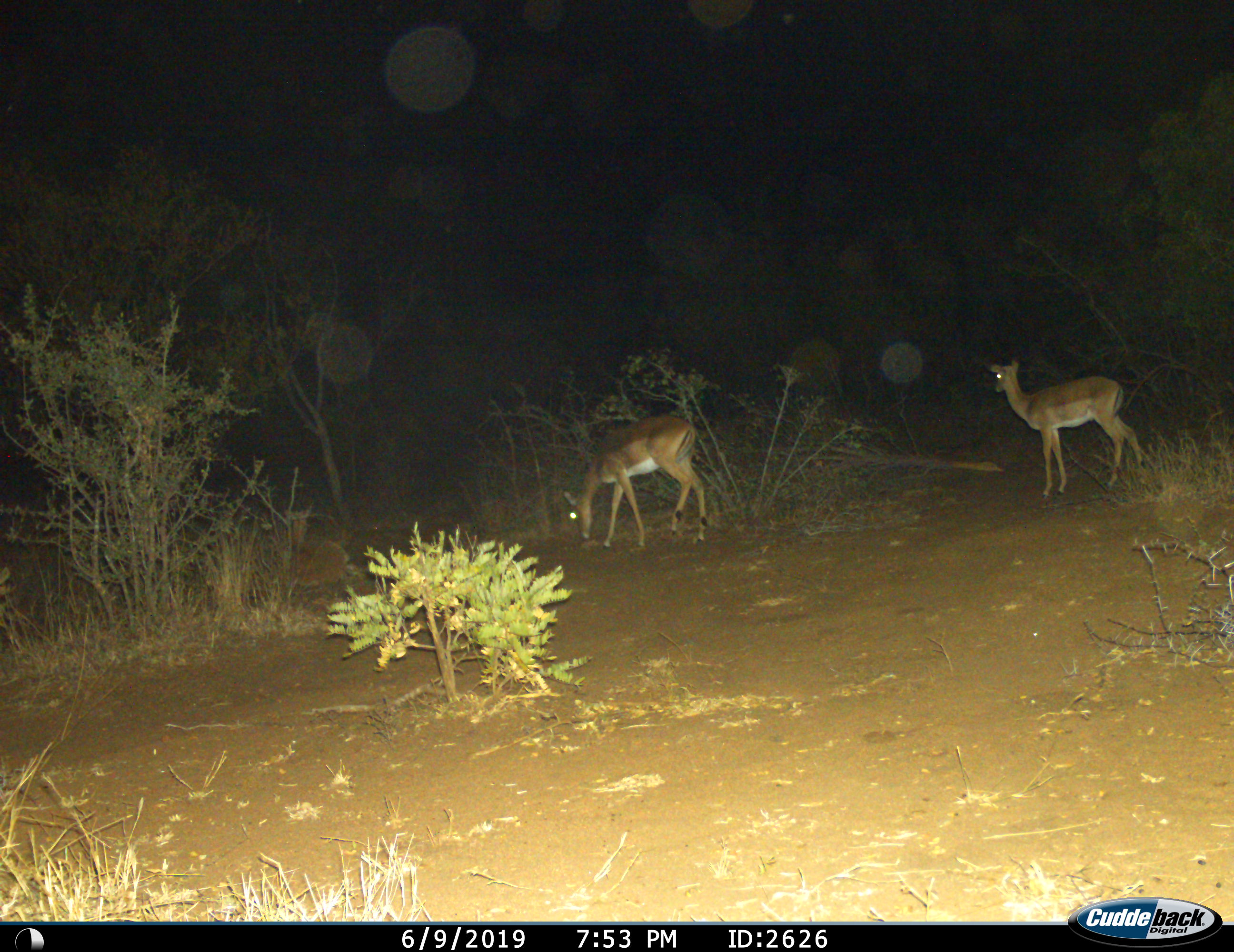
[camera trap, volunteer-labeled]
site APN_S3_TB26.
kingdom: Animalia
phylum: Chordata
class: Mammalia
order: Artiodactyla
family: Bovidae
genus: Aepyceros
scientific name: Aepyceros melampus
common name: impala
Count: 3.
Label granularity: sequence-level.